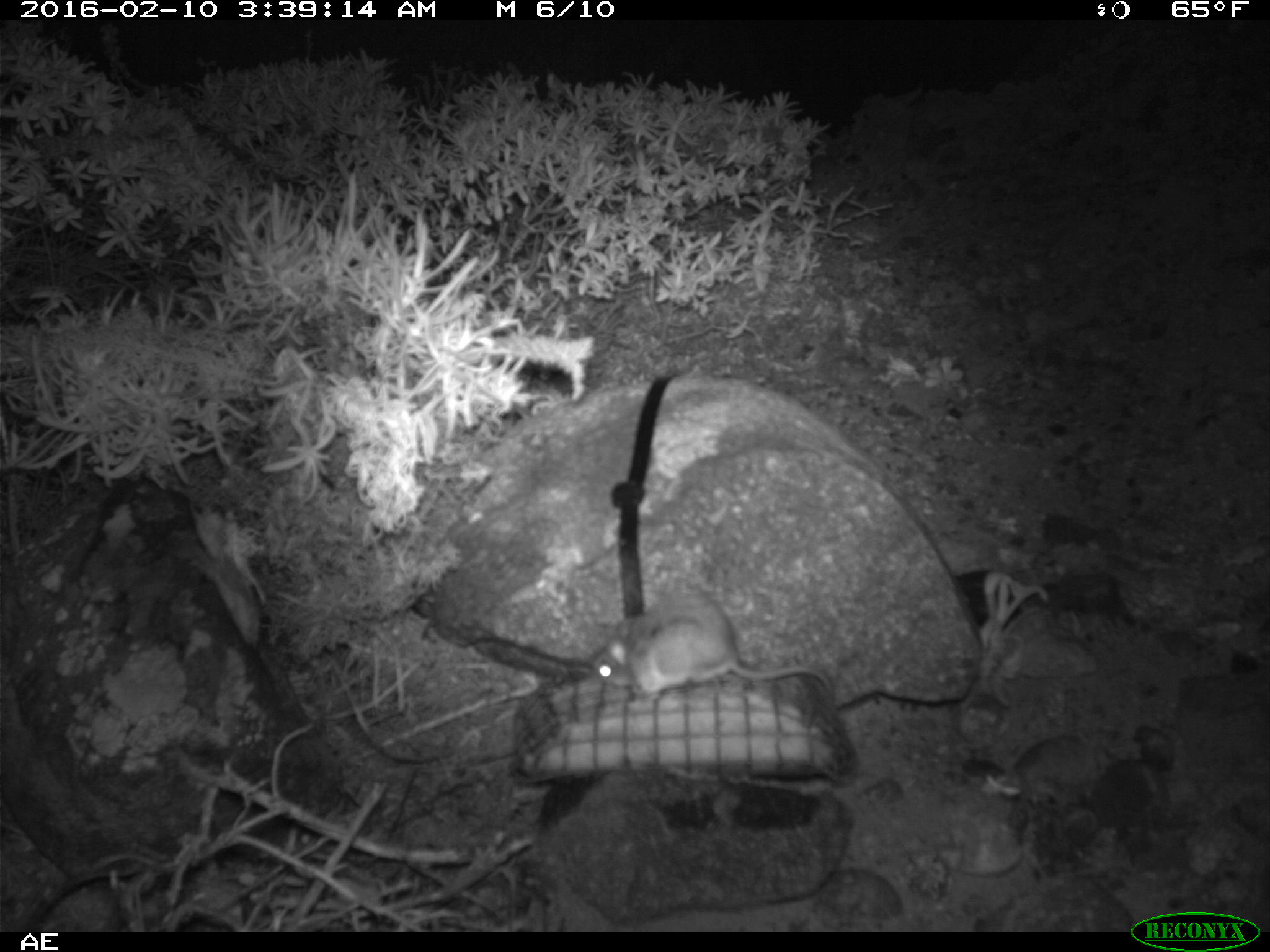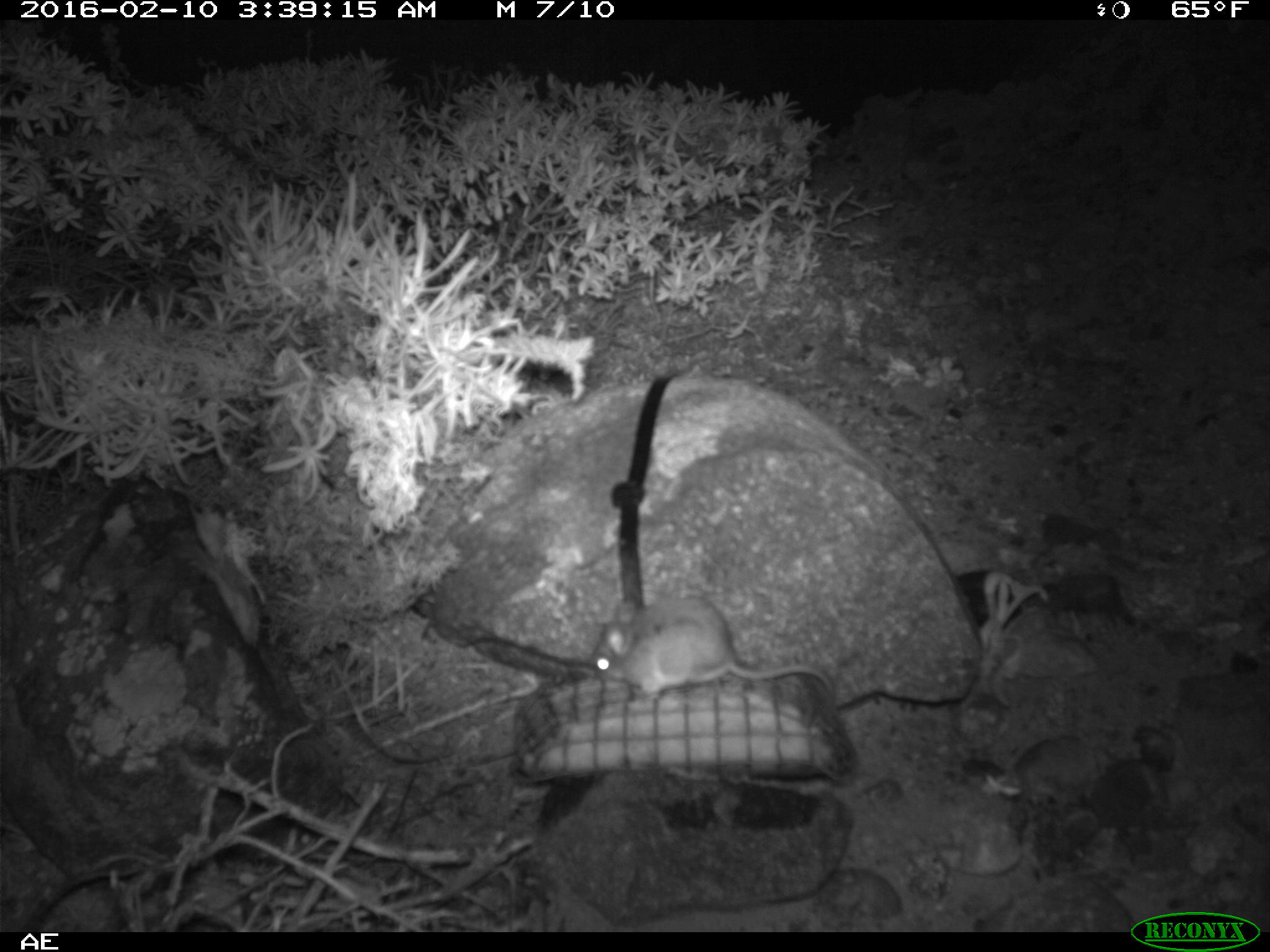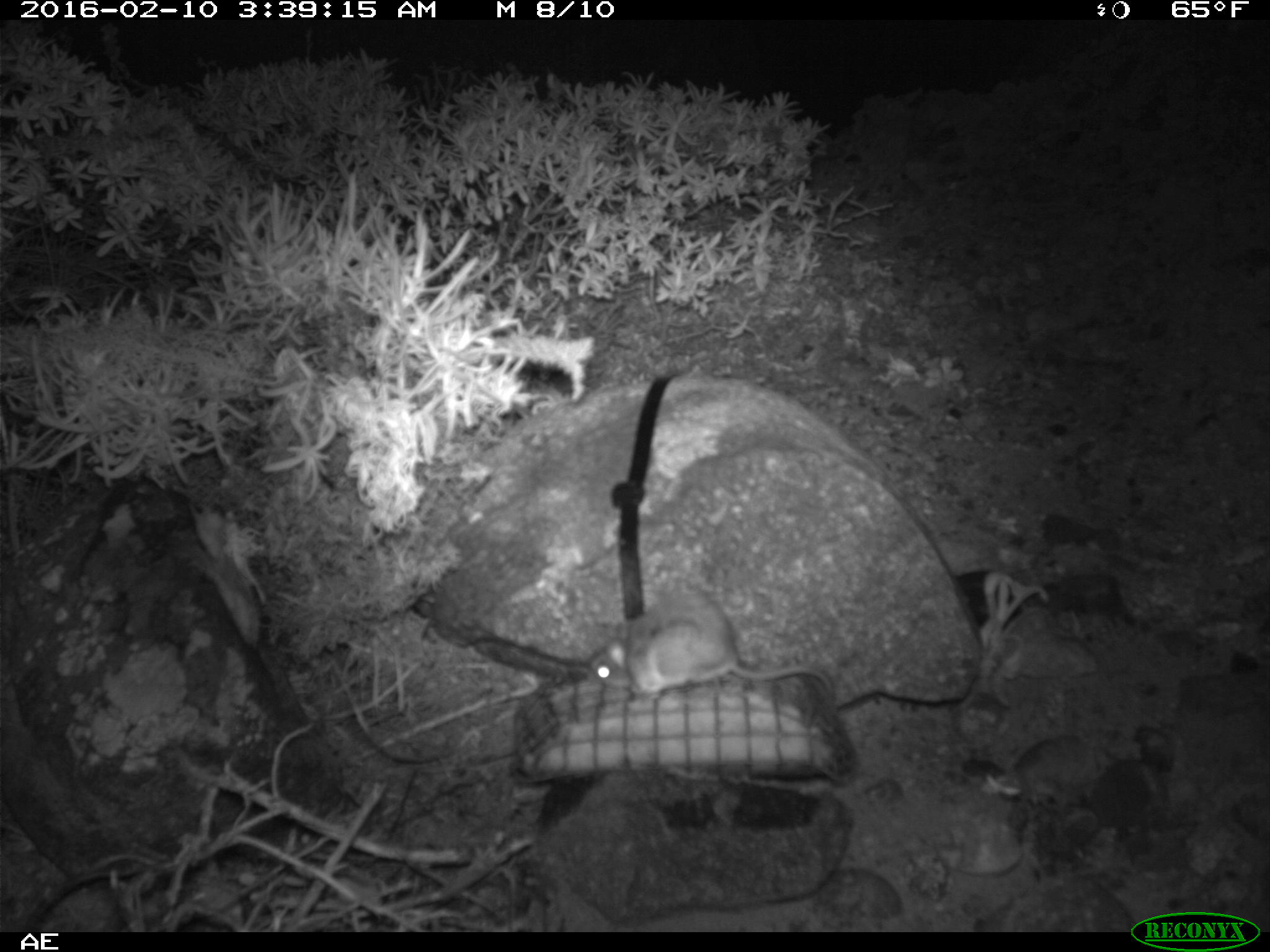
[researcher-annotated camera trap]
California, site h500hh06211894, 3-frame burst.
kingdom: Animalia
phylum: Chordata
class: Mammalia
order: Rodentia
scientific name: Rodentia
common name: rodent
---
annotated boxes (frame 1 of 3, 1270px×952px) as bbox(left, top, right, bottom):
rodent: bbox(593, 591, 835, 695)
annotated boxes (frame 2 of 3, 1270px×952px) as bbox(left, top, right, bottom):
rodent: bbox(589, 594, 833, 699)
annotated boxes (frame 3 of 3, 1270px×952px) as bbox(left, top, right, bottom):
rodent: bbox(590, 591, 833, 701)